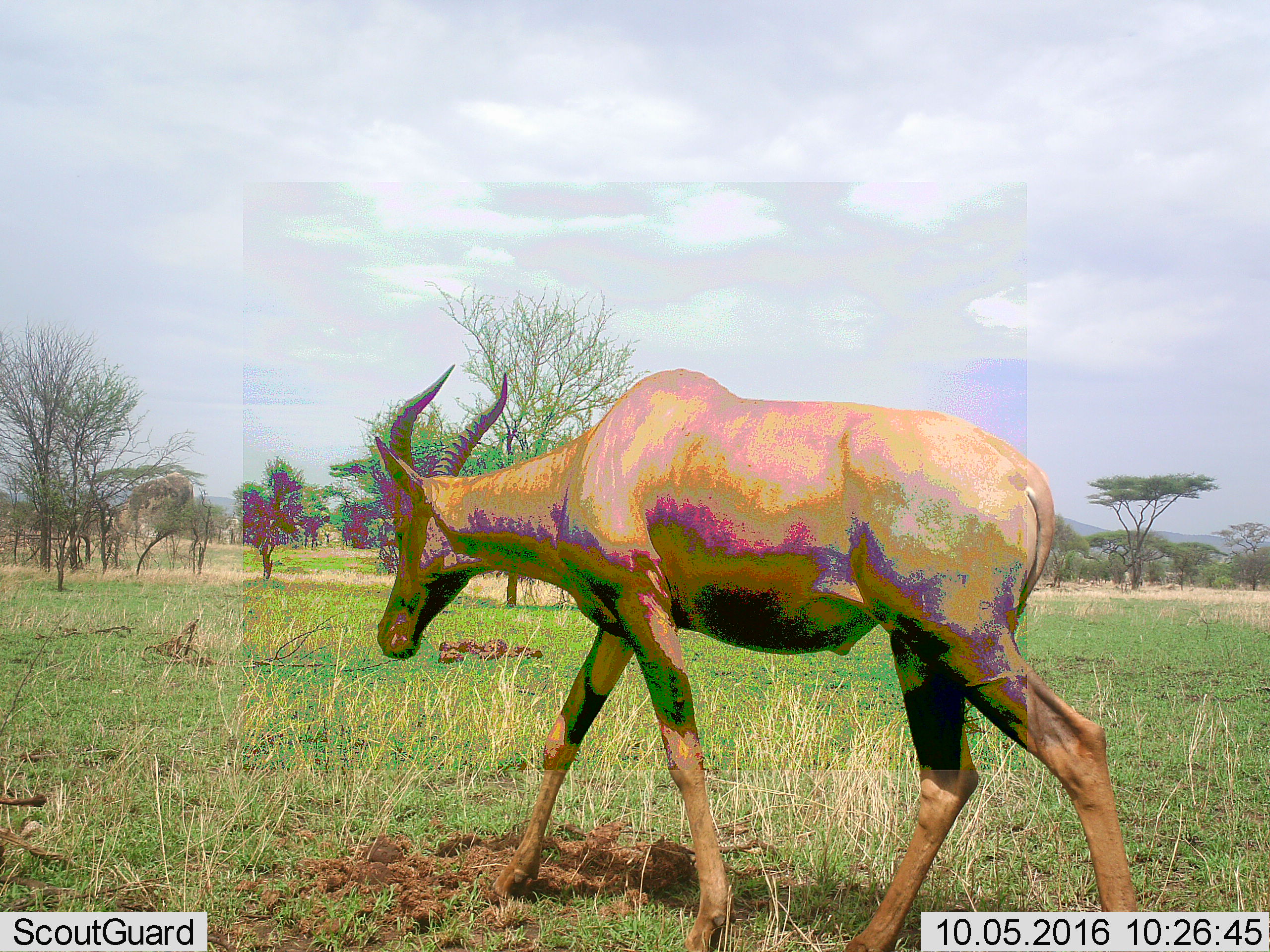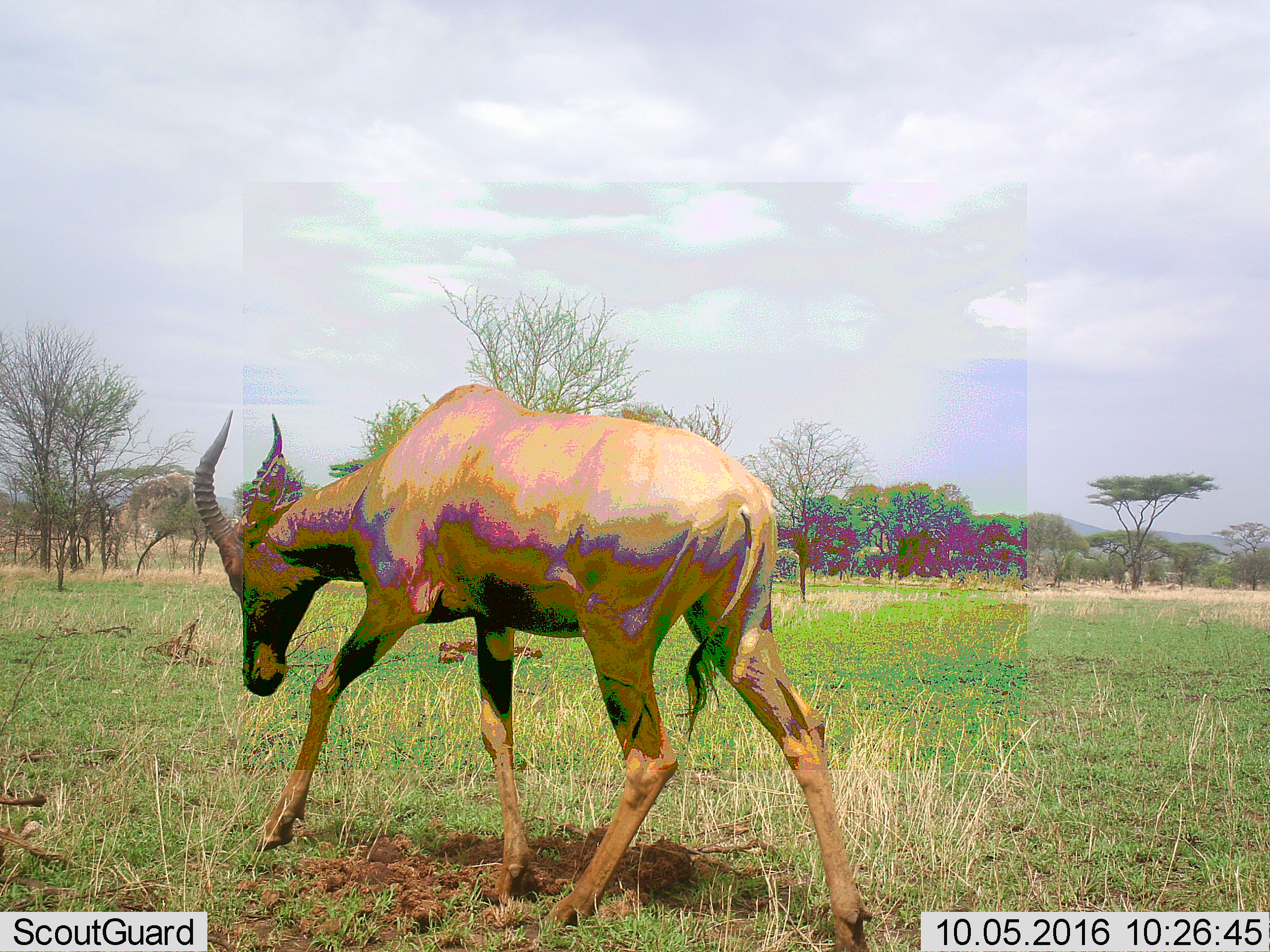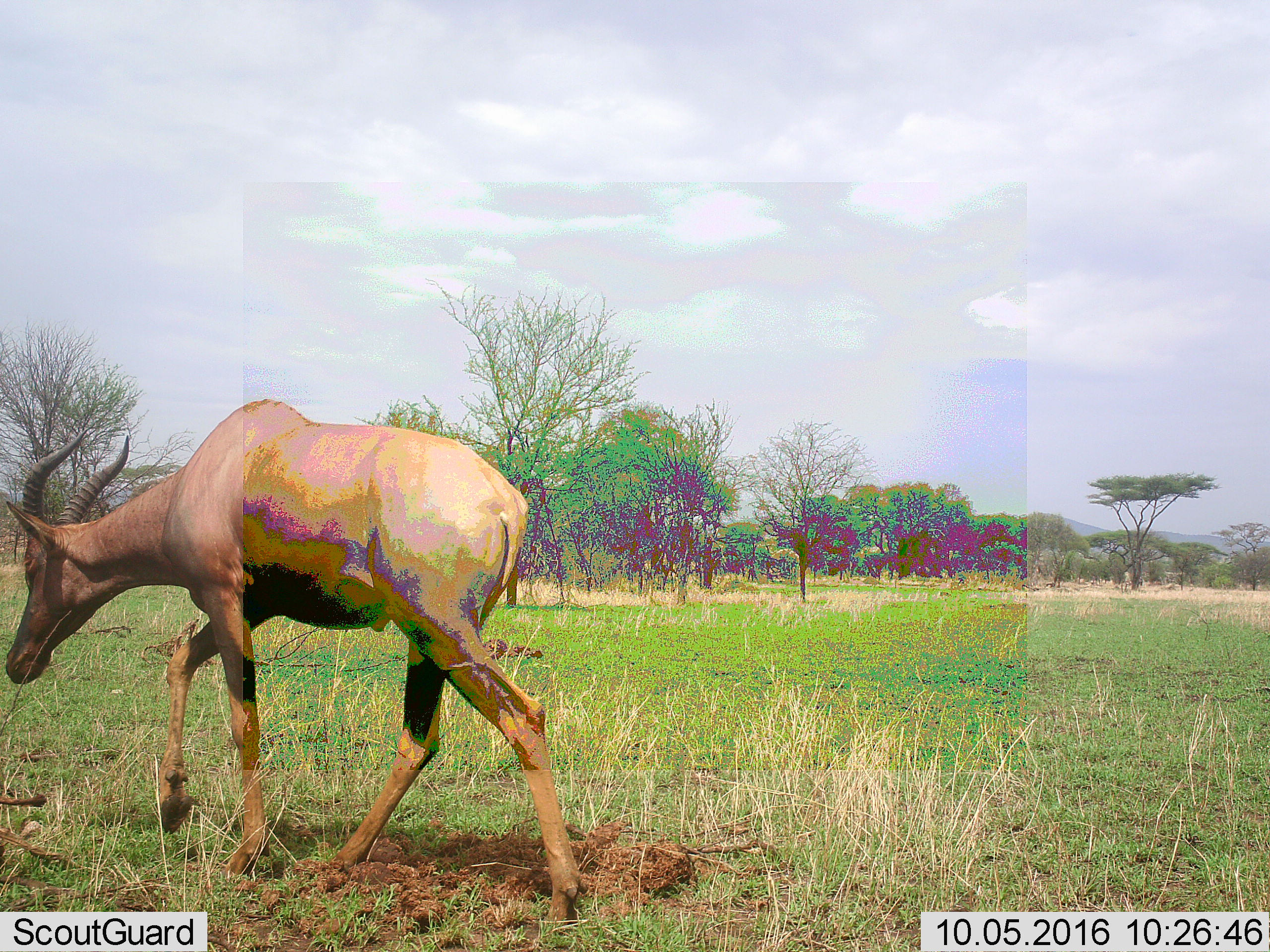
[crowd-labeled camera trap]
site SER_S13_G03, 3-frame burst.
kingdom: Animalia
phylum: Chordata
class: Mammalia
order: Artiodactyla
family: Bovidae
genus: Alcelaphus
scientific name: Alcelaphus buselaphus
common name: hartebeest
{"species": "hartebeest (Alcelaphus buselaphus)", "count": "1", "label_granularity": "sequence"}